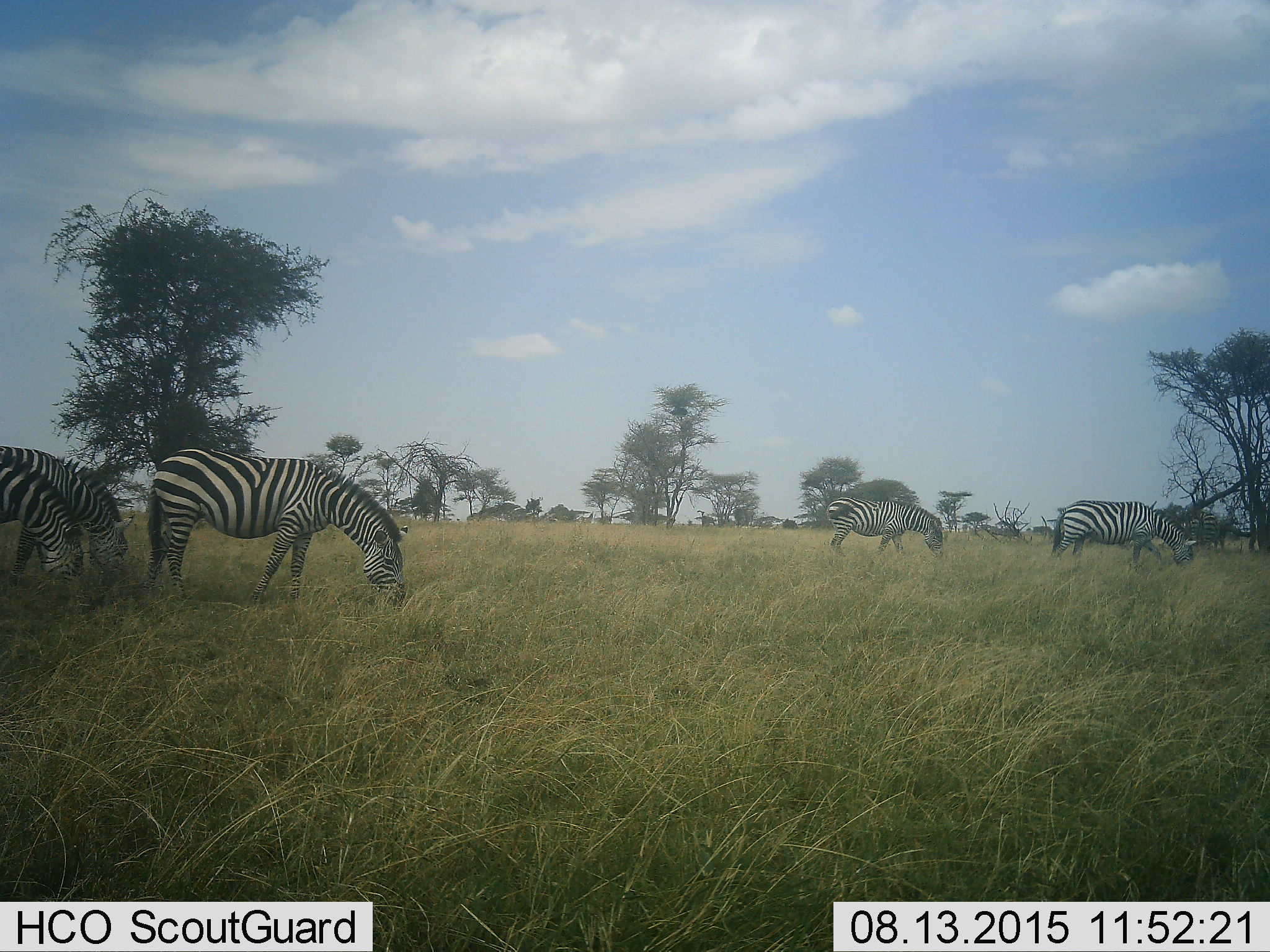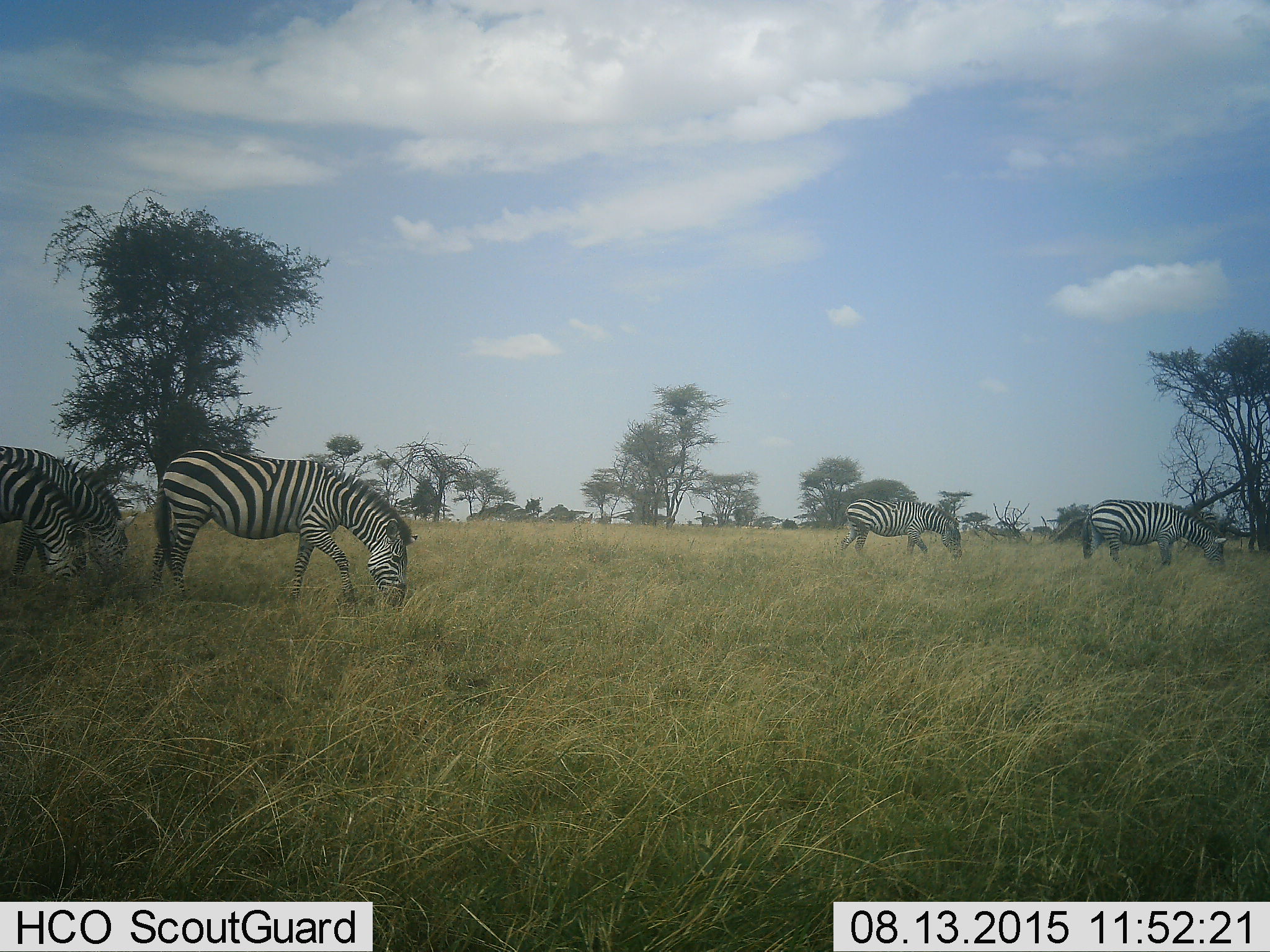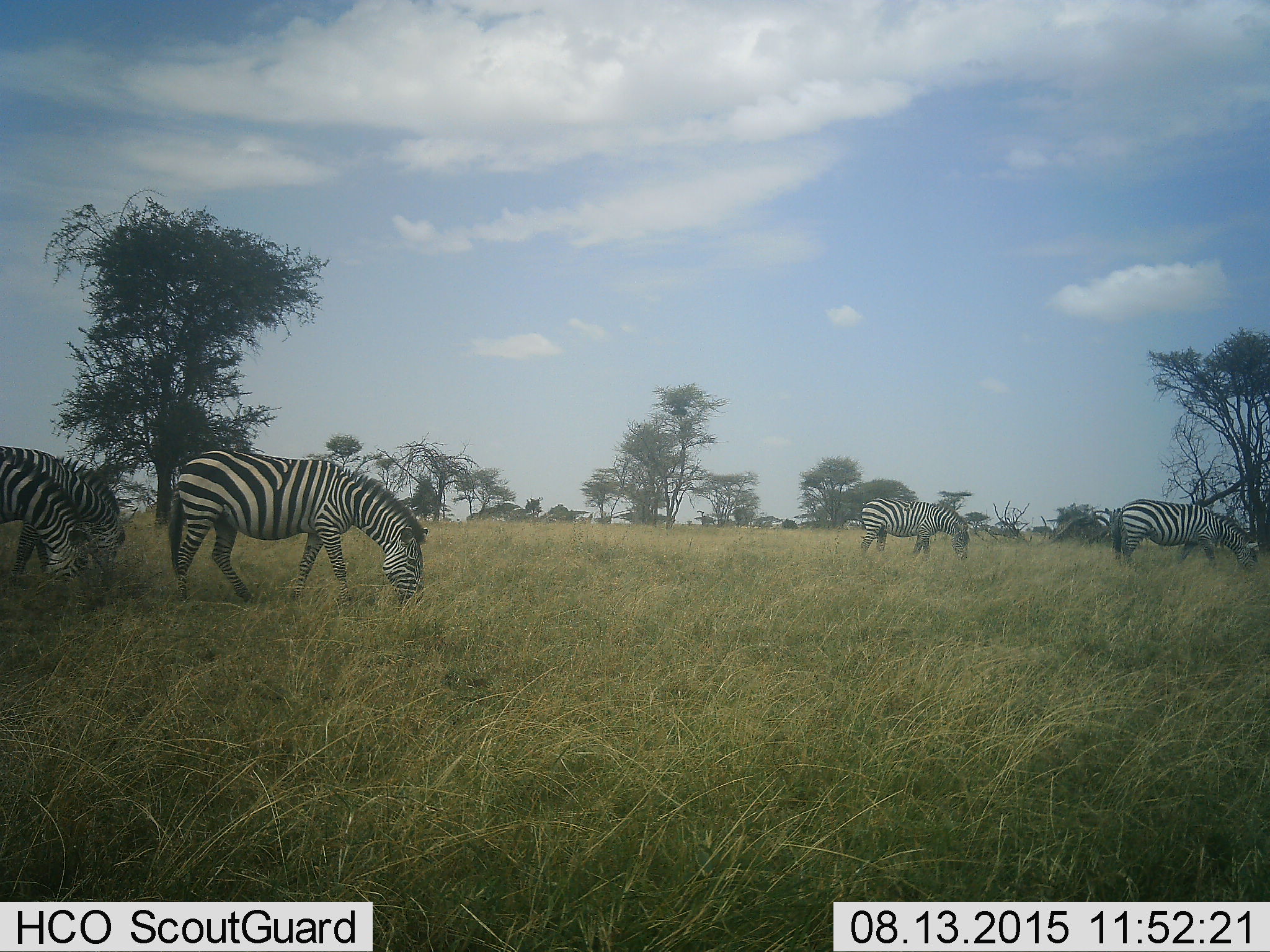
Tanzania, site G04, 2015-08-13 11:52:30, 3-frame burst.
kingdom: Animalia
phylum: Chordata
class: Mammalia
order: Perissodactyla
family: Equidae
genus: Equus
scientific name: Equus quagga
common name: plains zebra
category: zebra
Zebra (plains zebra) (Equus quagga), count 5. Behavior (volunteer vote fractions): standing 35%, resting 0%, moving 35%, interacting 0%. Young present (vote fraction): 0%. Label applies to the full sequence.